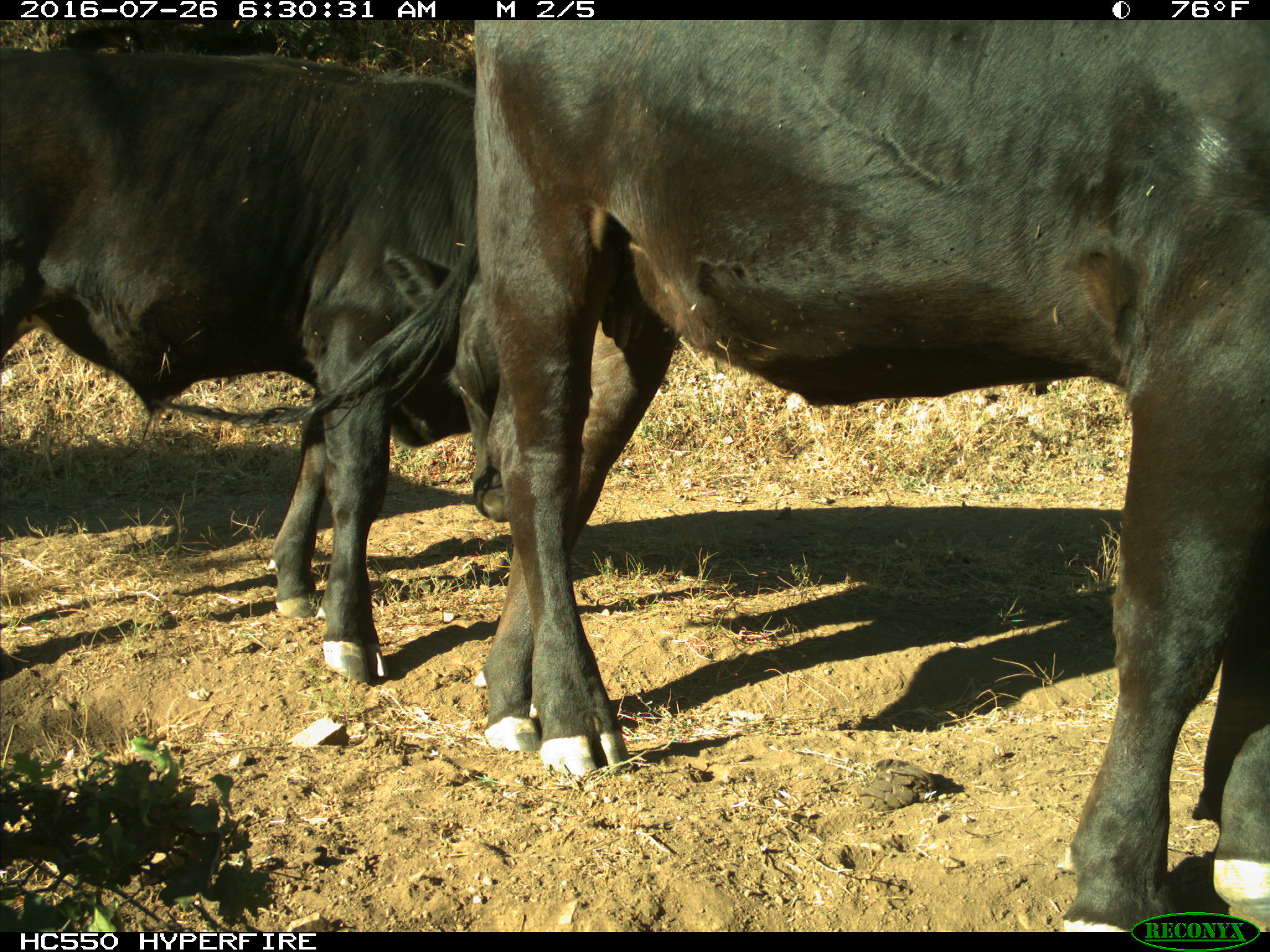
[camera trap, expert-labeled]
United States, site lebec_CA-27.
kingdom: Animalia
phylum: Chordata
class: Mammalia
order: Artiodactyla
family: Bovidae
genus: Bos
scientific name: Bos taurus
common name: domestic cow